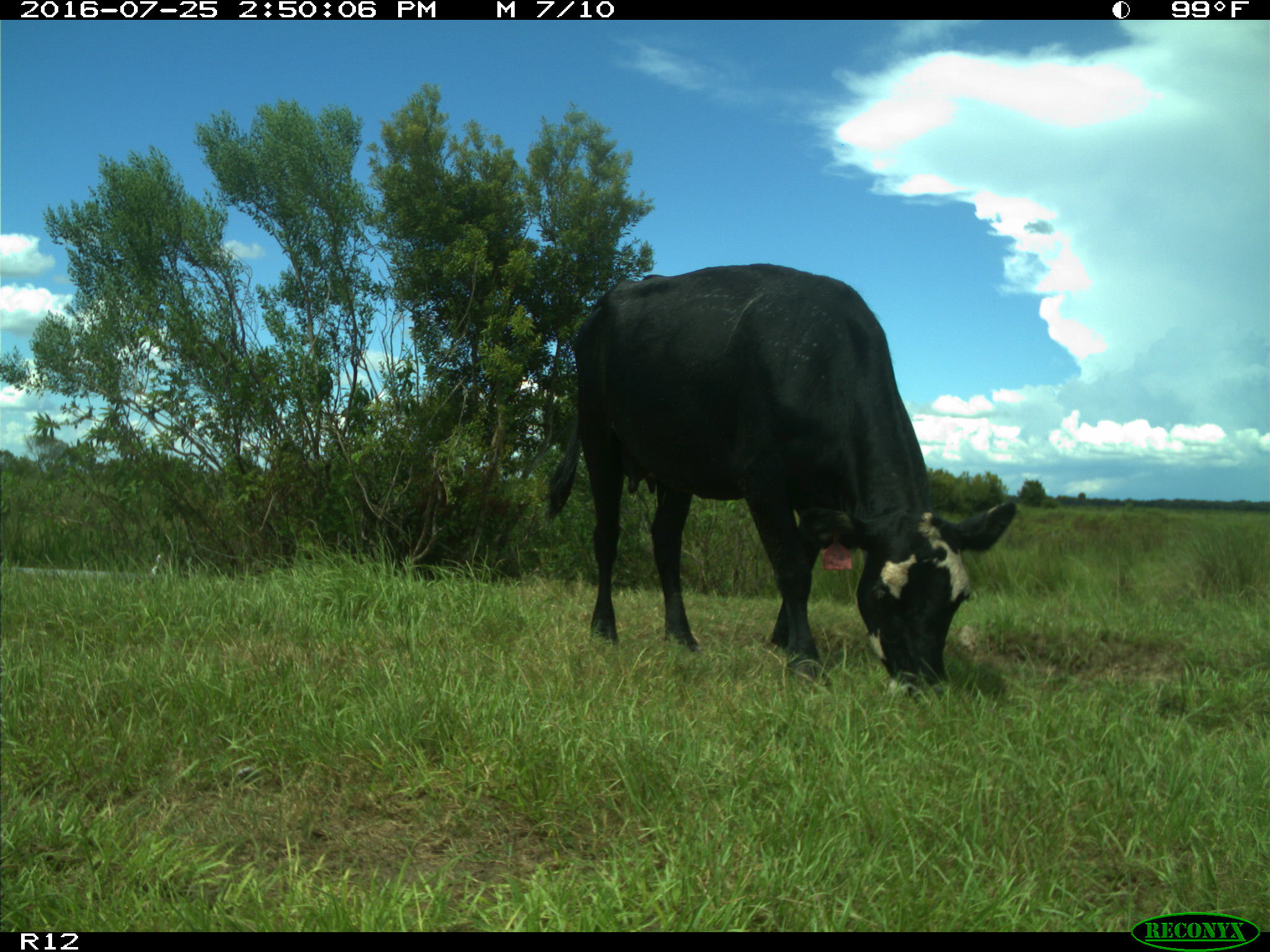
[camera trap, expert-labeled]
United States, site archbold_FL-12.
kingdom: Animalia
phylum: Chordata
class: Mammalia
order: Artiodactyla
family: Bovidae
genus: Bos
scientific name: Bos taurus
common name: domestic cow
Bos taurus (domestic cow).